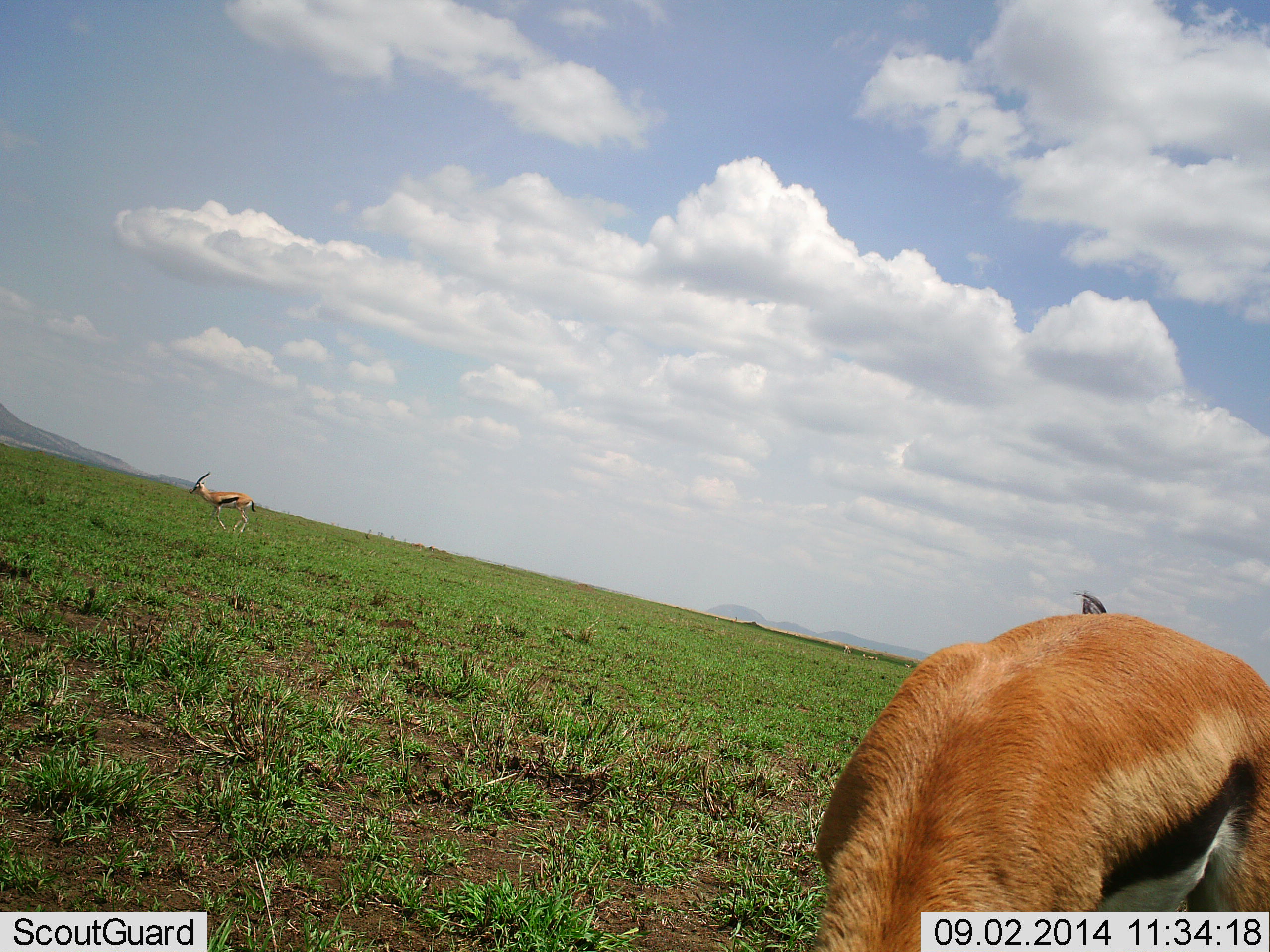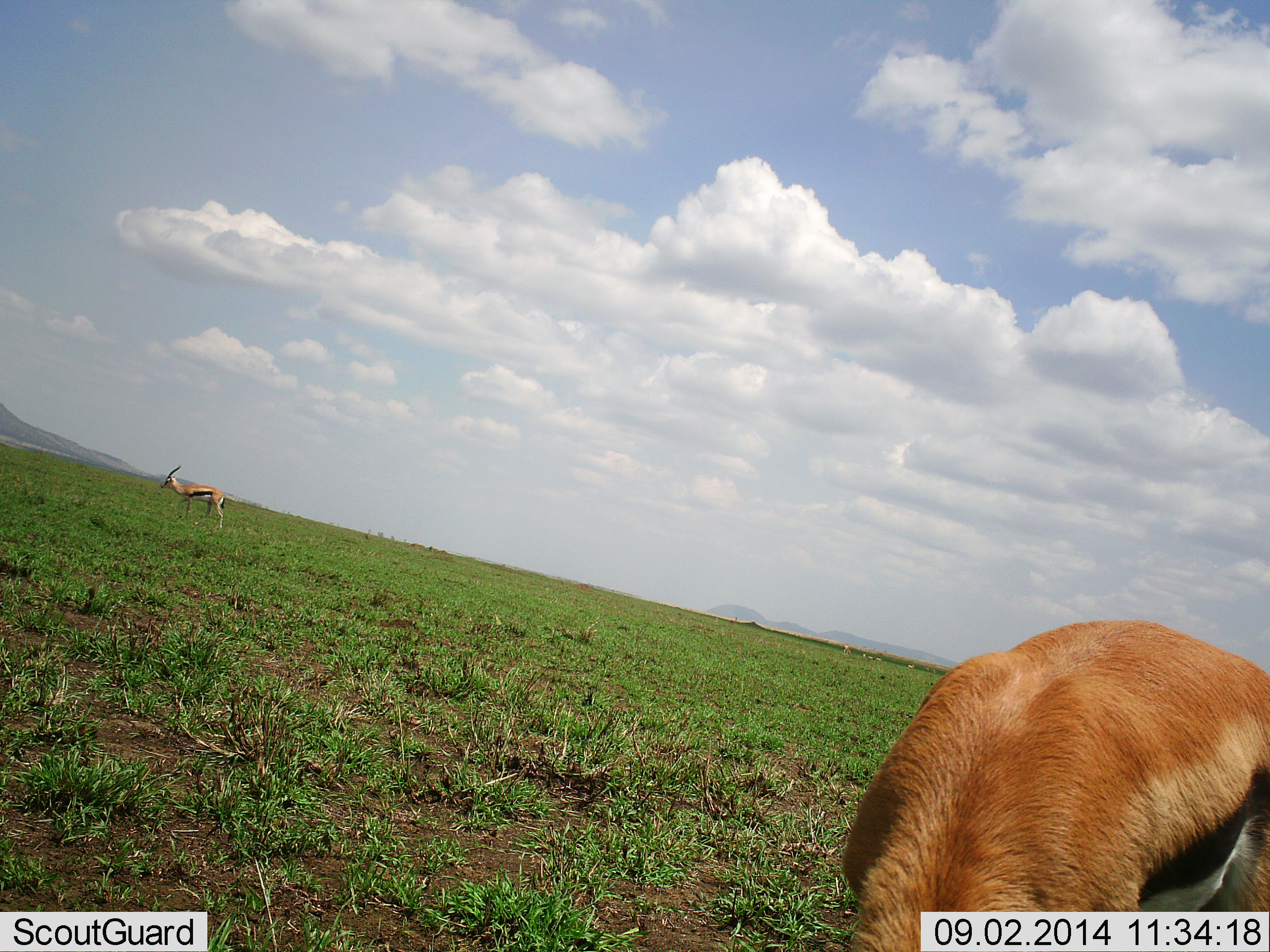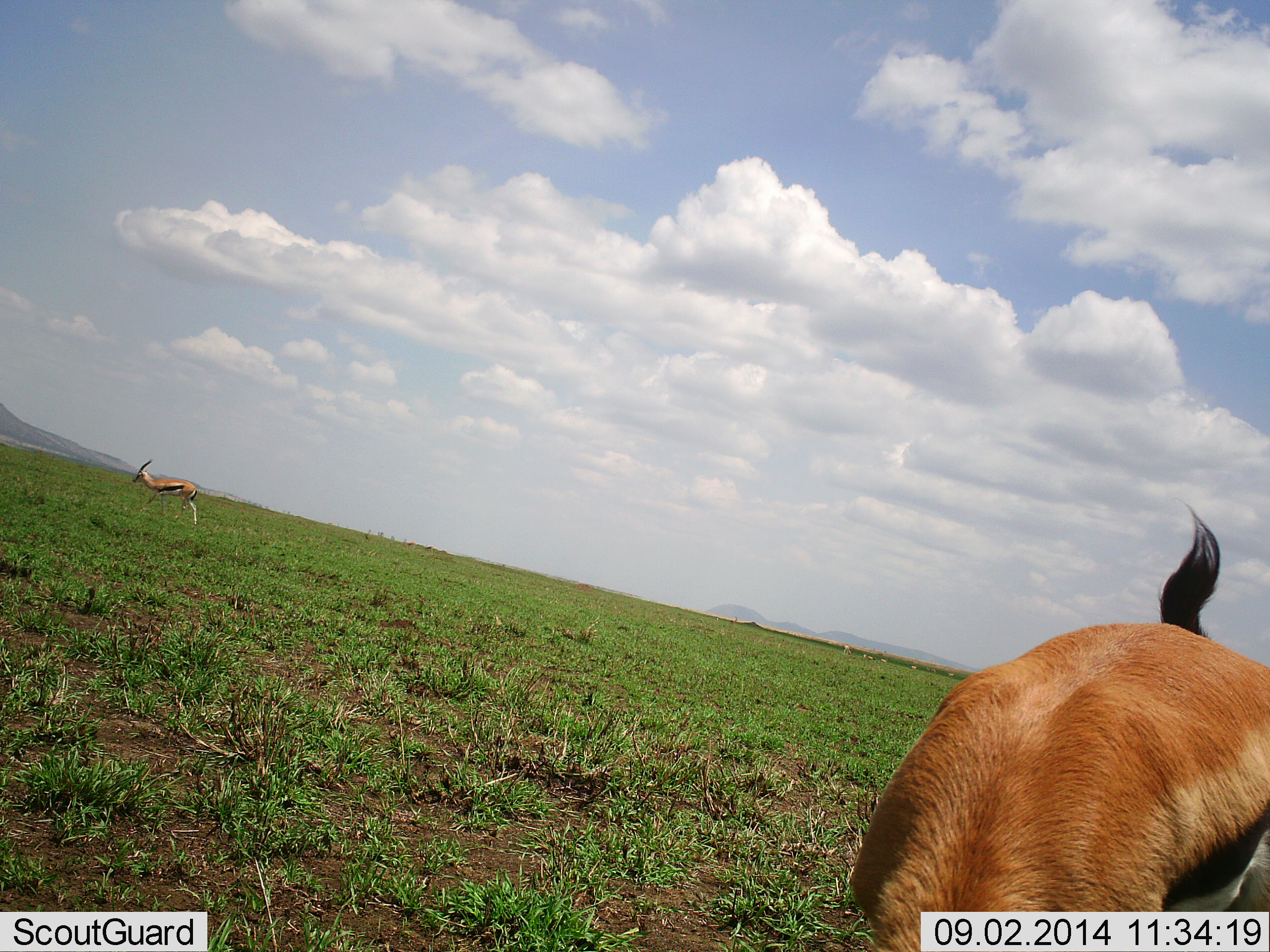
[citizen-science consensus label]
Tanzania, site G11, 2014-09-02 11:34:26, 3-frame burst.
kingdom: Animalia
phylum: Chordata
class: Mammalia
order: Artiodactyla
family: Bovidae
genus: Eudorcas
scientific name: Eudorcas thomsonii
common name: thomson's gazelle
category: gazellethomsons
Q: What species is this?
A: Gazellethomsons (thomson's gazelle) (Eudorcas thomsonii).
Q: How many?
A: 2.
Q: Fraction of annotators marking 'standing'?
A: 36%.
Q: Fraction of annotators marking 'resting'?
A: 0%.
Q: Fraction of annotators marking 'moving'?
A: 55%.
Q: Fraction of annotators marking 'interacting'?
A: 0%.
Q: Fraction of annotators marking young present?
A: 0%.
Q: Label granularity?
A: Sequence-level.